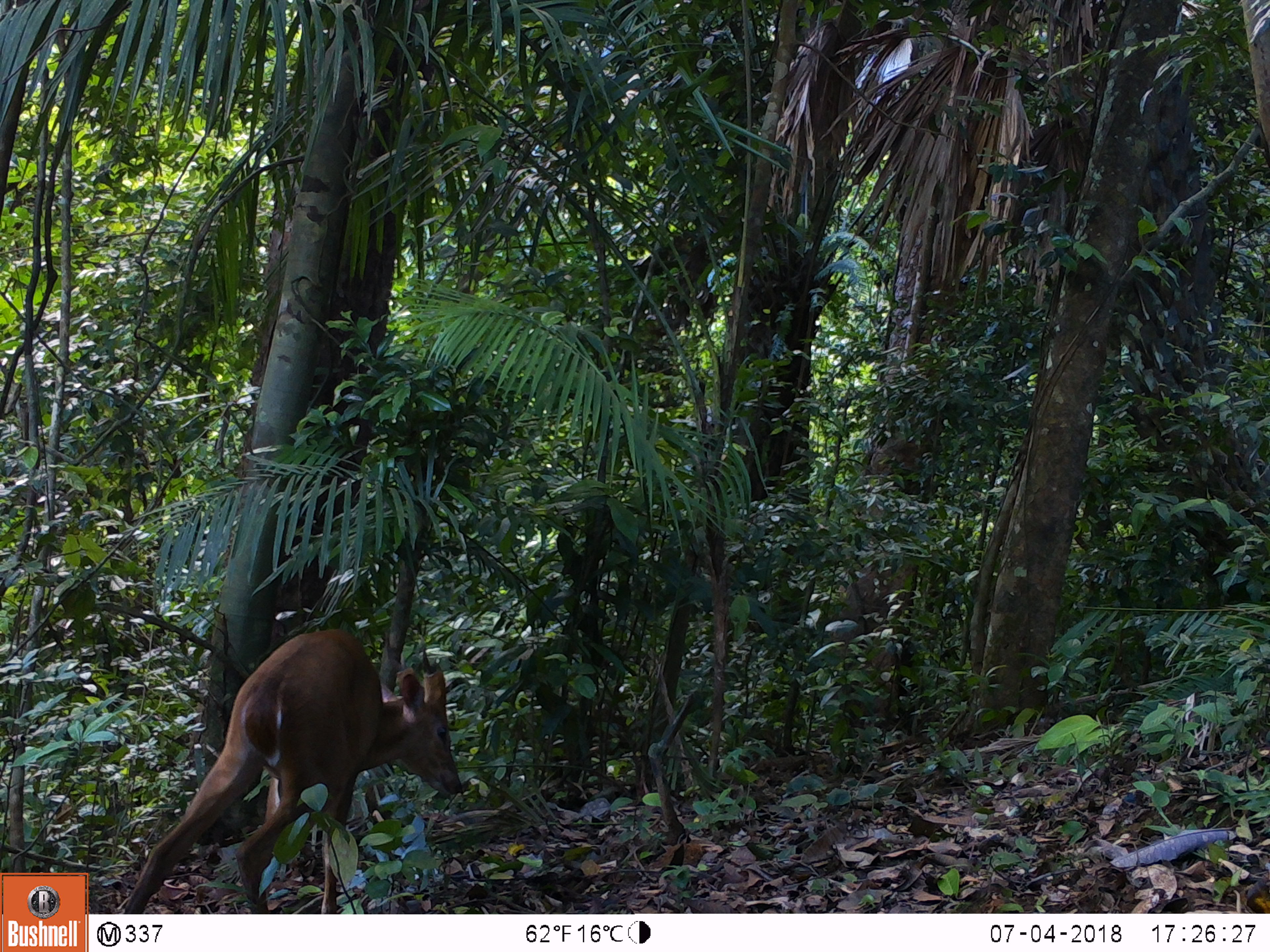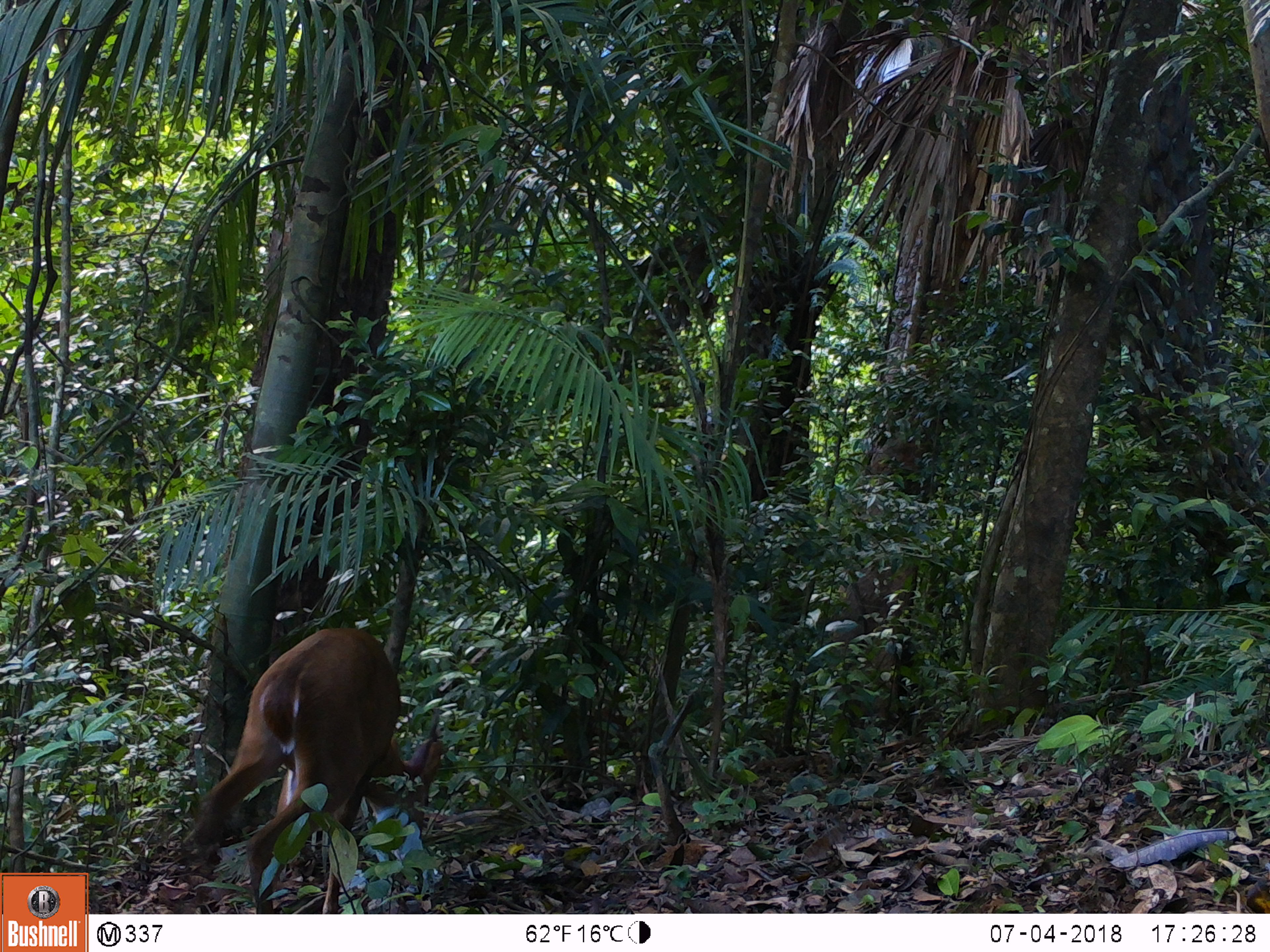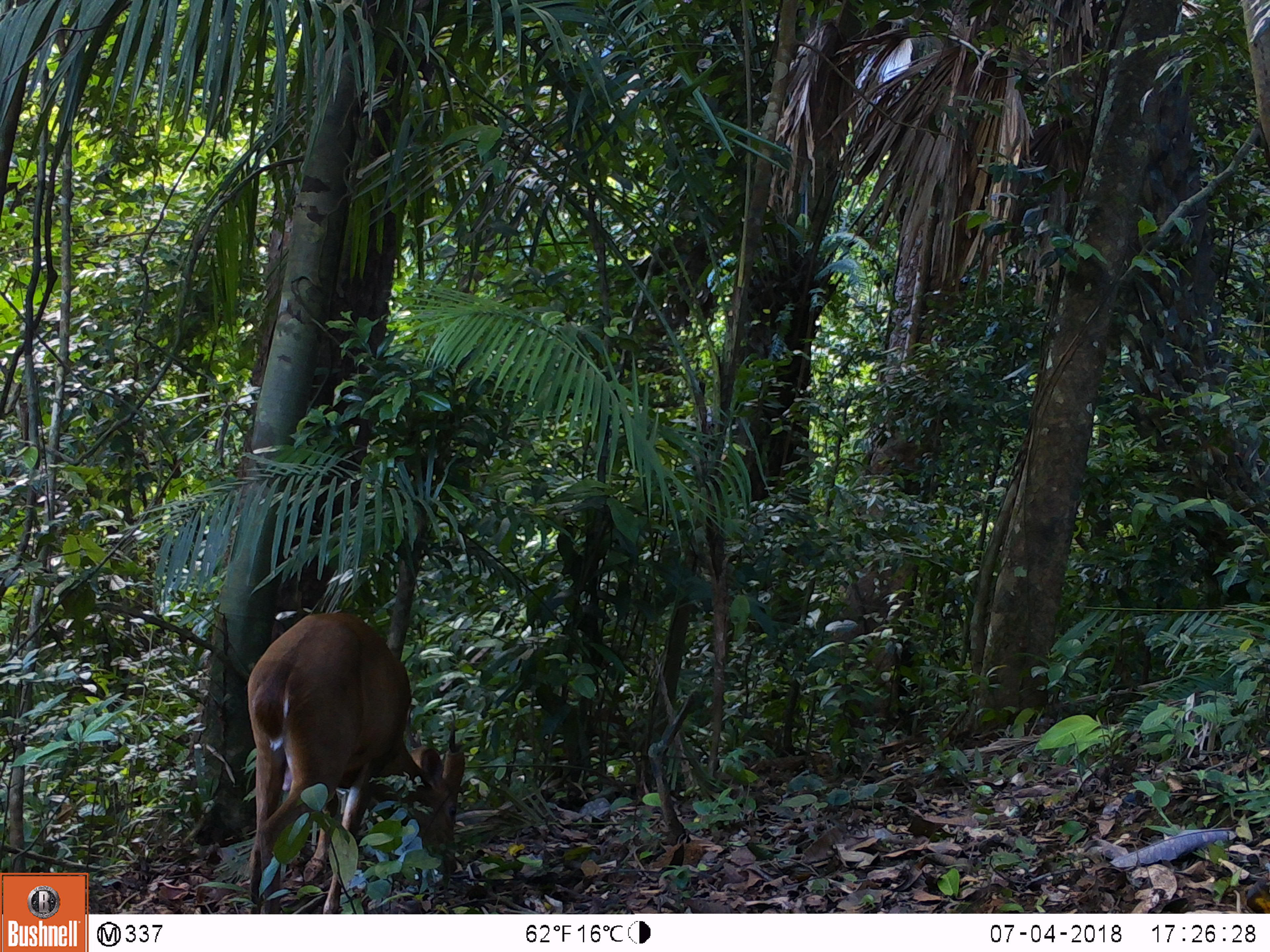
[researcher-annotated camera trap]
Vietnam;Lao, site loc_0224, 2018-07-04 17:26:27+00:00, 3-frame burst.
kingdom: Animalia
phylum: Chordata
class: Mammalia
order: Artiodactyla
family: Cervidae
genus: Muntiacus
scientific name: Muntiacus vuquangensis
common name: large-antlered muntjac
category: large antlered muntjac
Large antlered muntjac (large-antlered muntjac) (Muntiacus vuquangensis). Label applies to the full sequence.